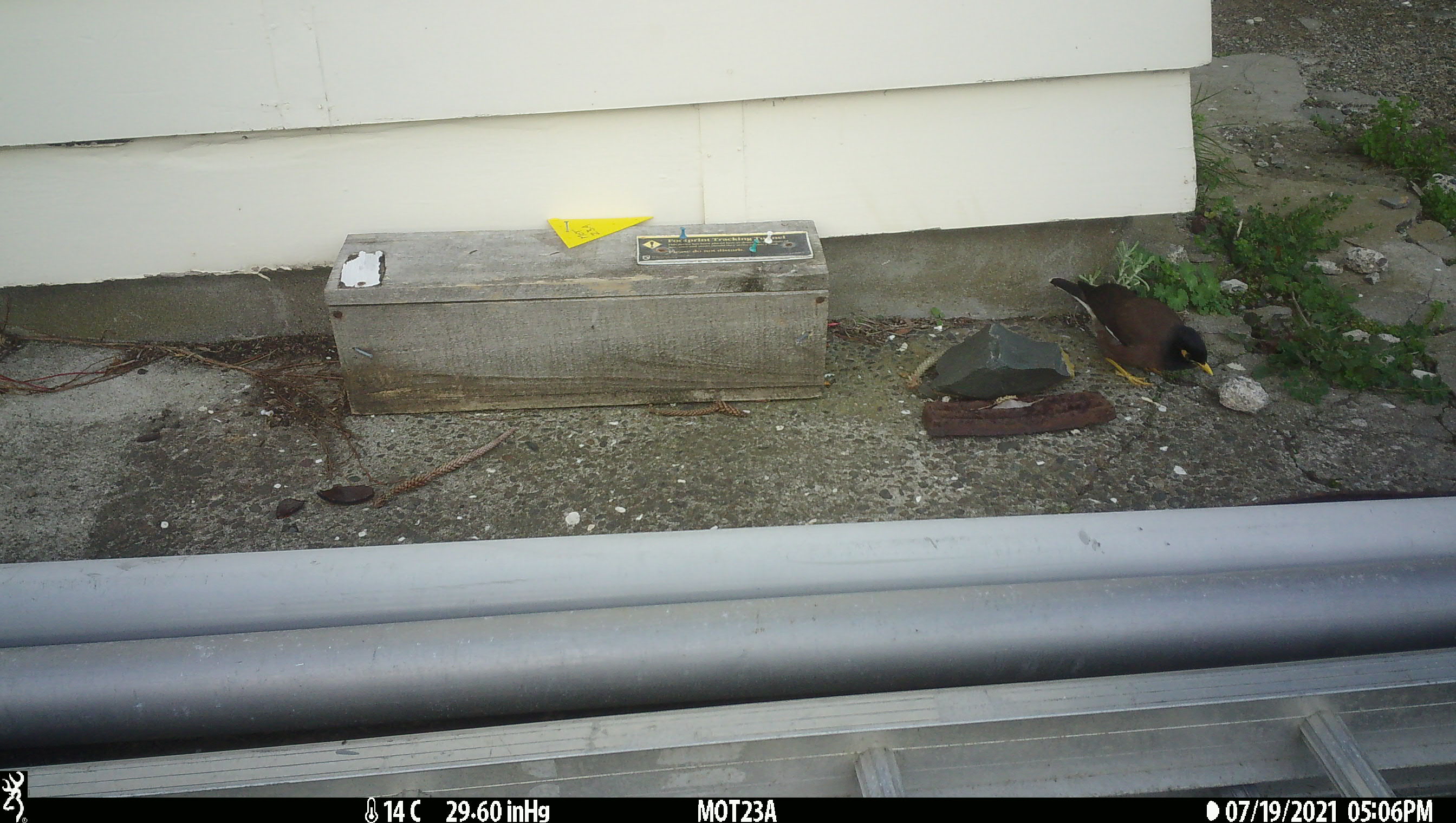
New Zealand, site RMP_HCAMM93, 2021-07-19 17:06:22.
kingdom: Animalia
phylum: Chordata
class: Aves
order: Passeriformes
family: Sturnidae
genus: Acridotheres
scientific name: Acridotheres tristis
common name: common myna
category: myna